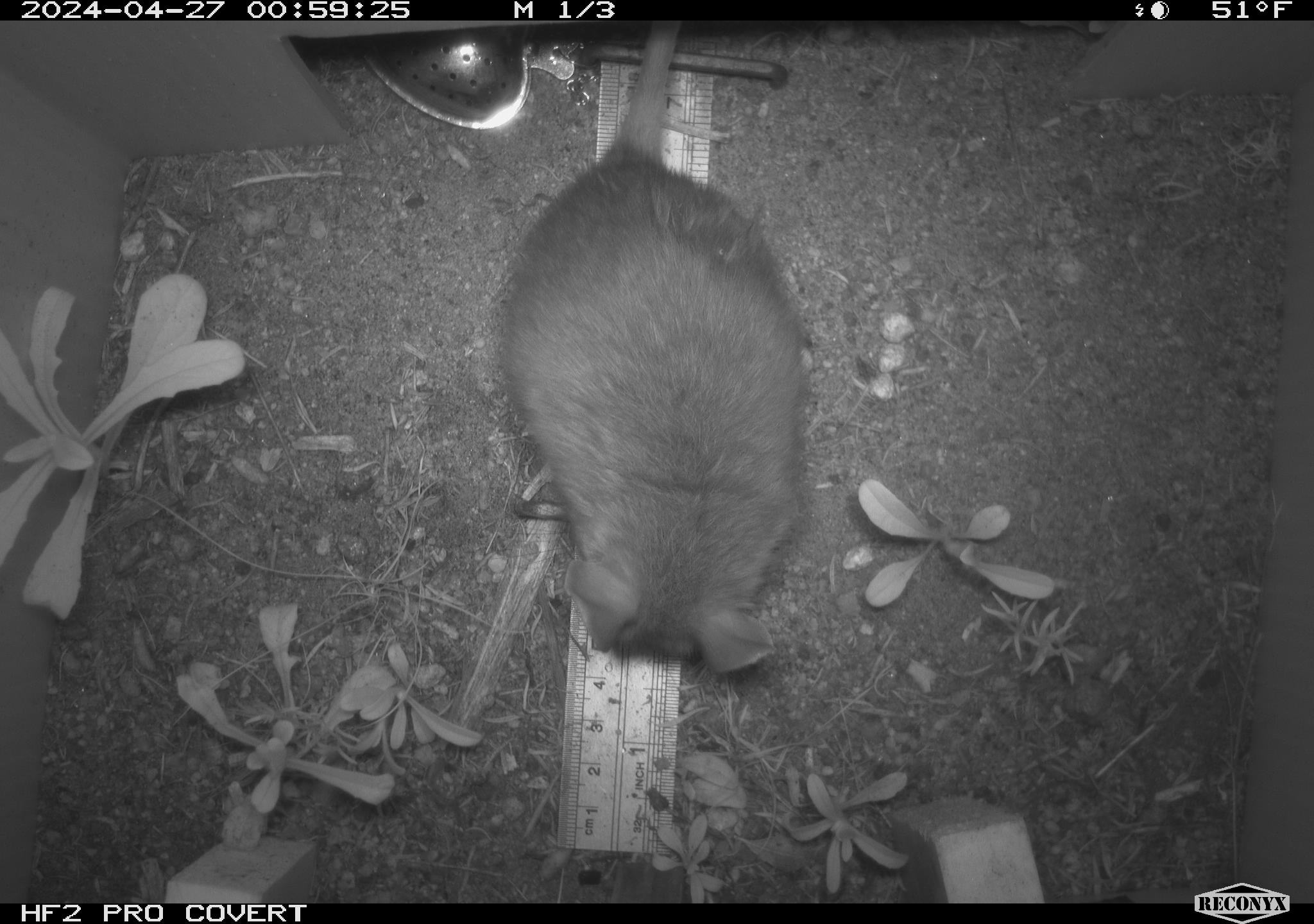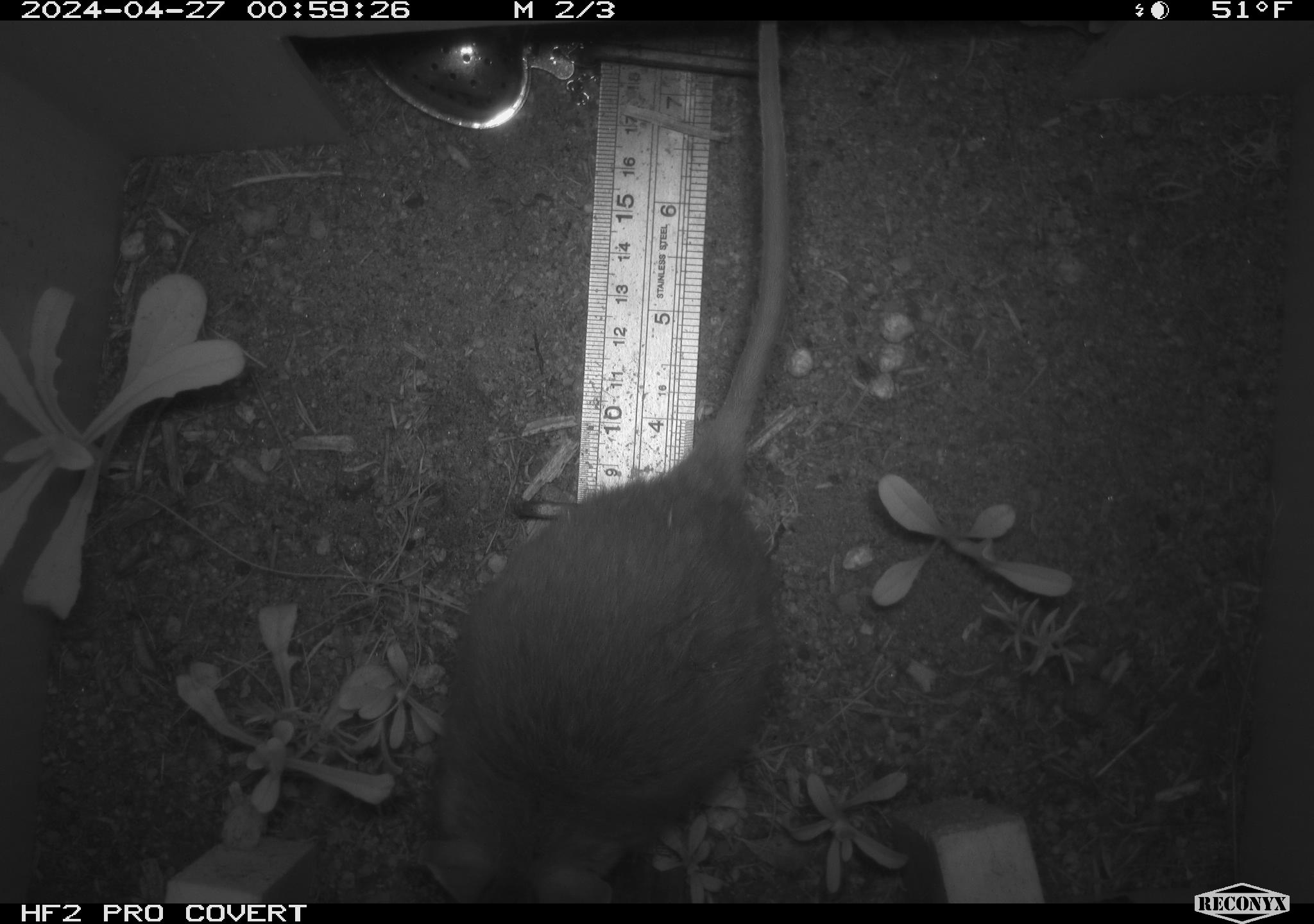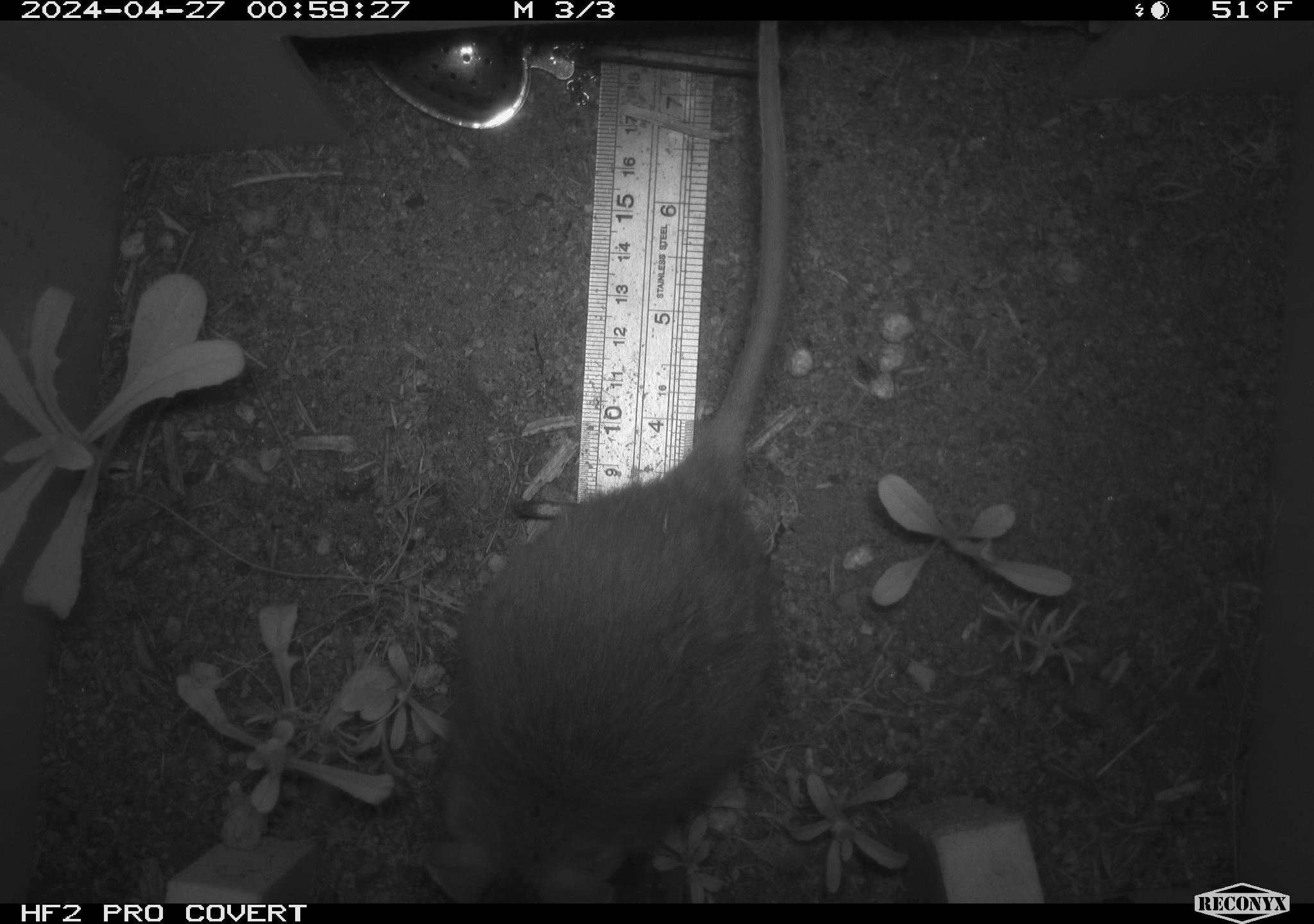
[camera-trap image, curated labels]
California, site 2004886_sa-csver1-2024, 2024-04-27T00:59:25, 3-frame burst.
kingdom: Animalia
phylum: Chordata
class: Mammalia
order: Rodentia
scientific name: Rodentia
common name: rodent